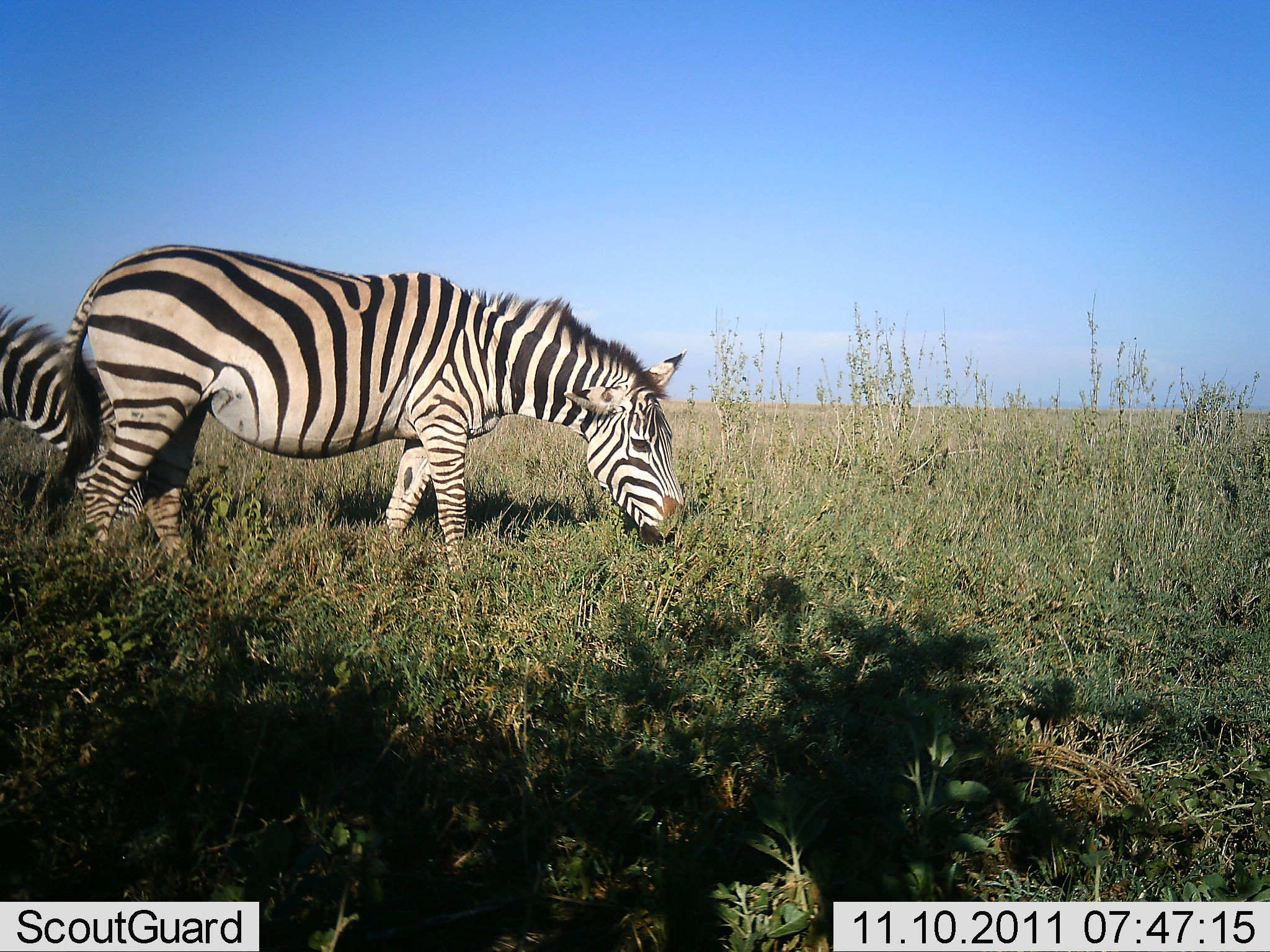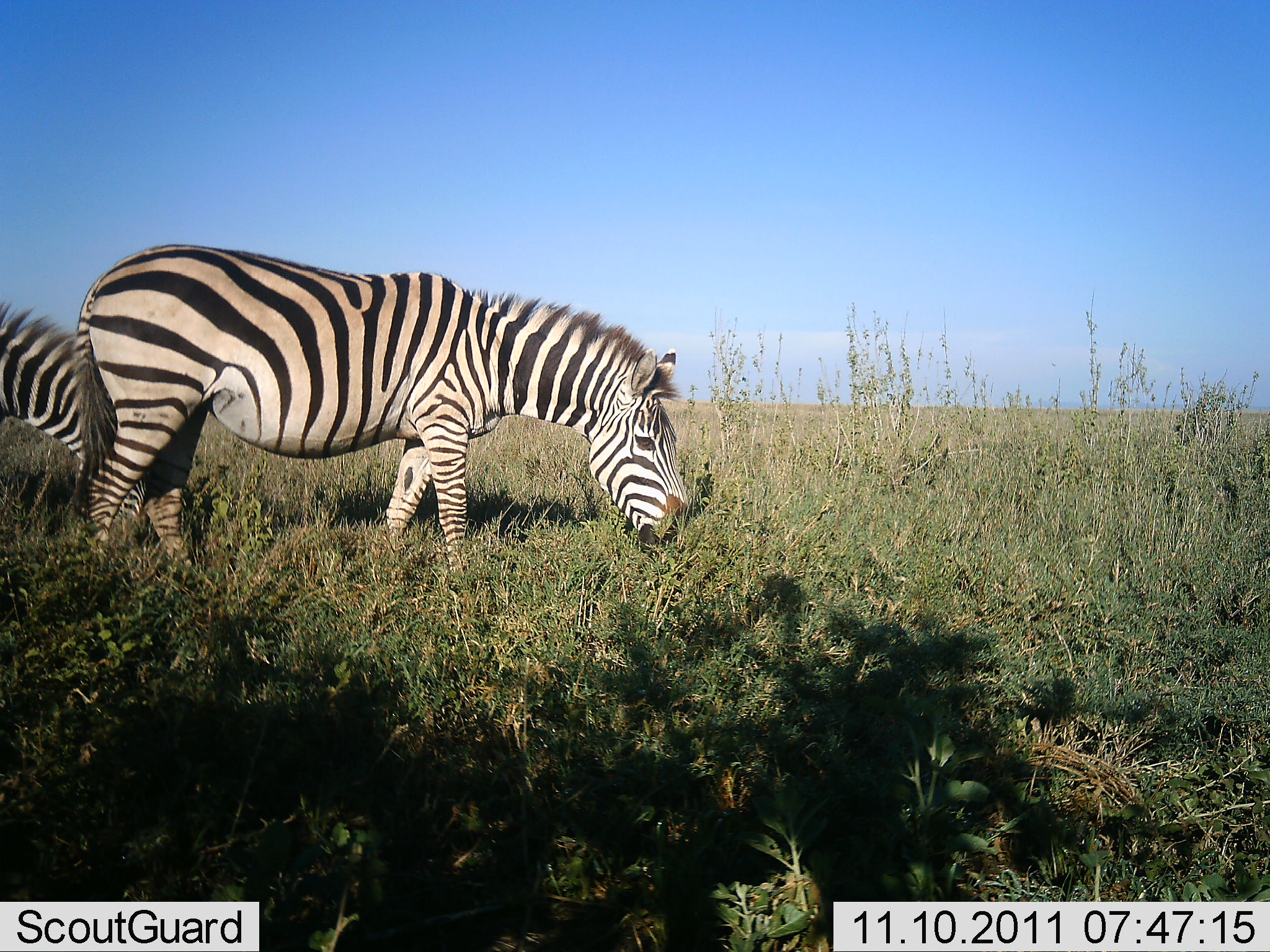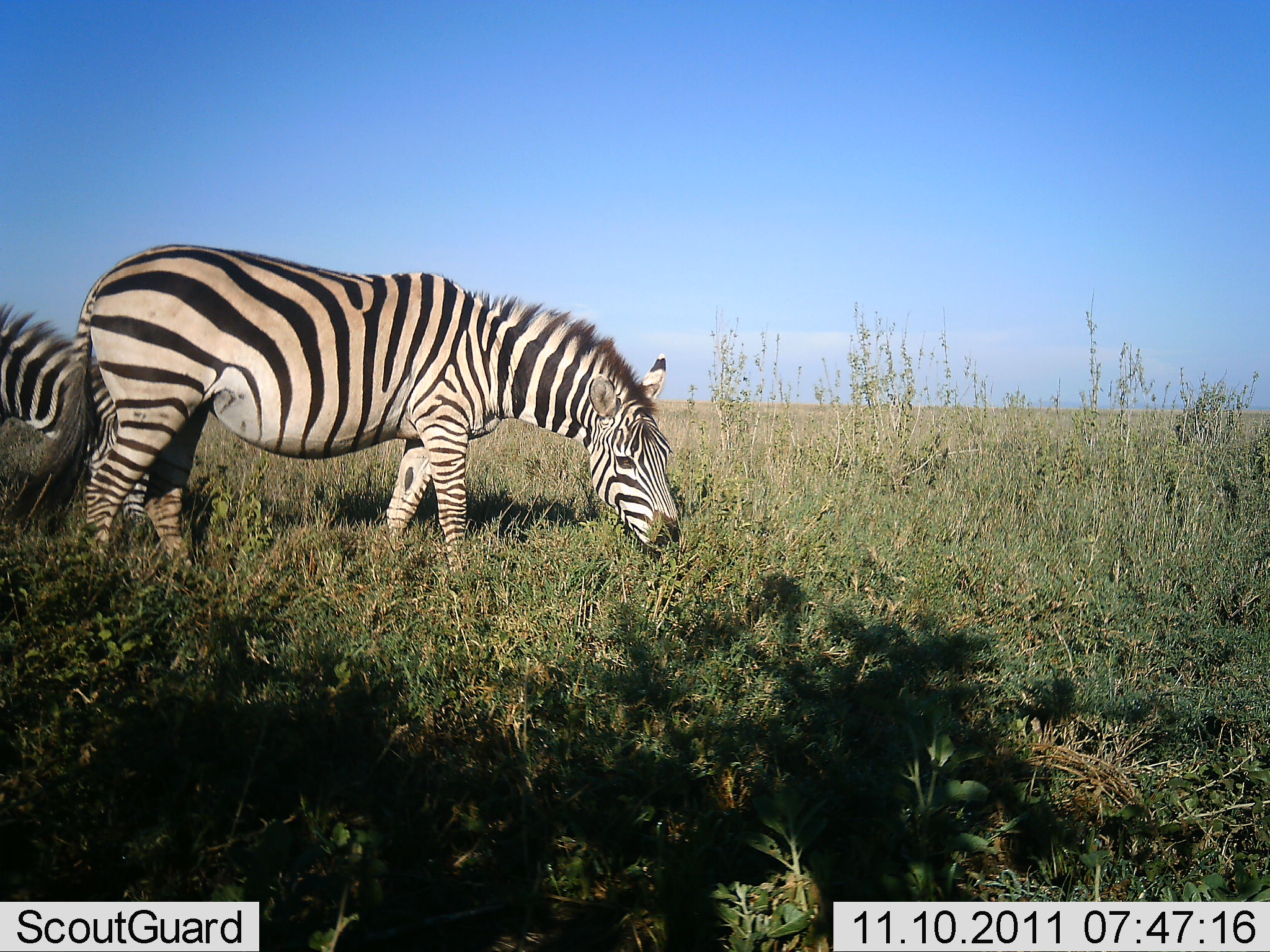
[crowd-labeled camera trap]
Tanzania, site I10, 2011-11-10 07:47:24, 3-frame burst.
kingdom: Animalia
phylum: Chordata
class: Mammalia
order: Perissodactyla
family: Equidae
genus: Equus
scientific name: Equus quagga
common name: plains zebra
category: zebra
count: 2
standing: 36%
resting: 0%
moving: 0%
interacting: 0%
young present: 0%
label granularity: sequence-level